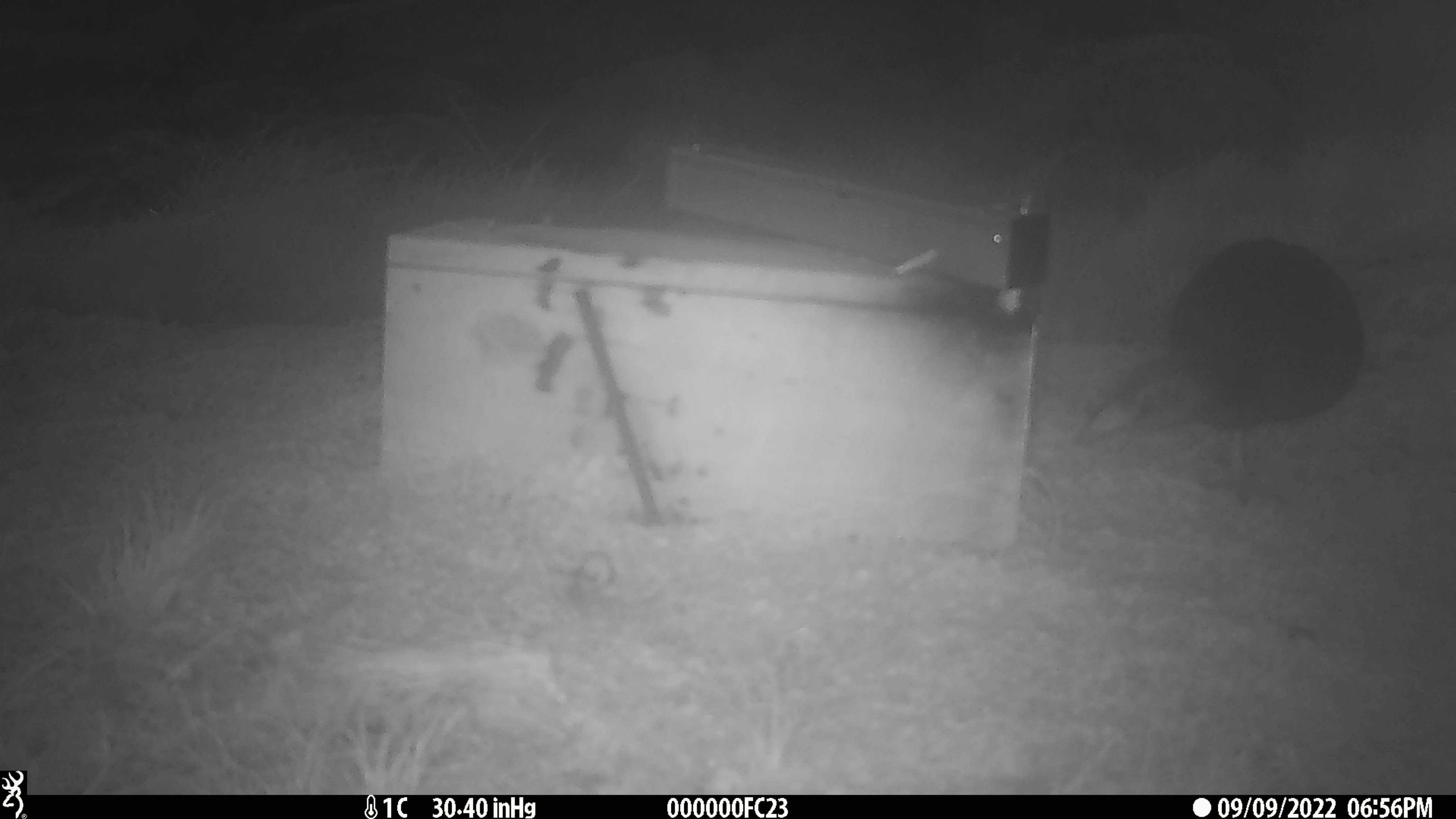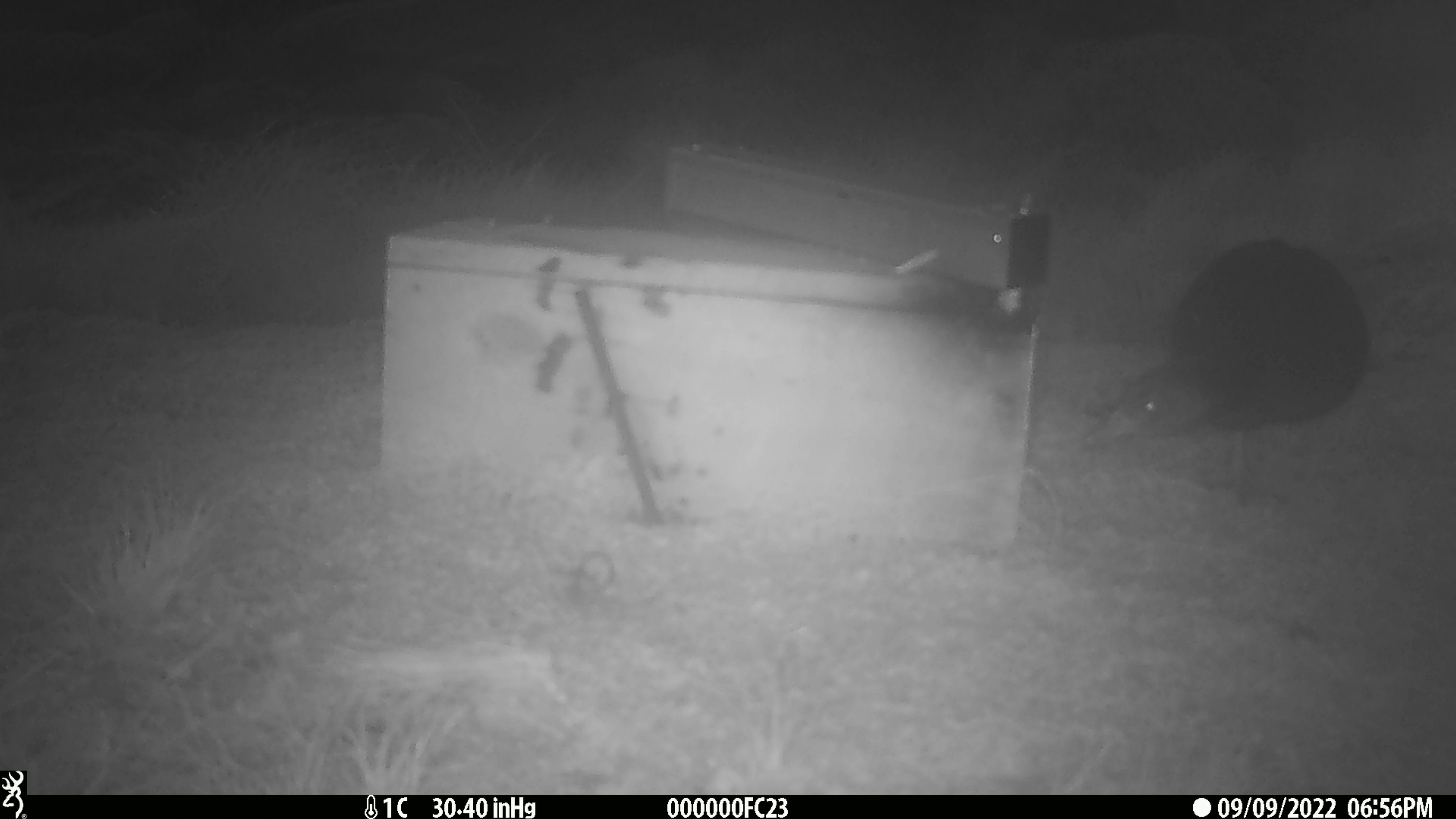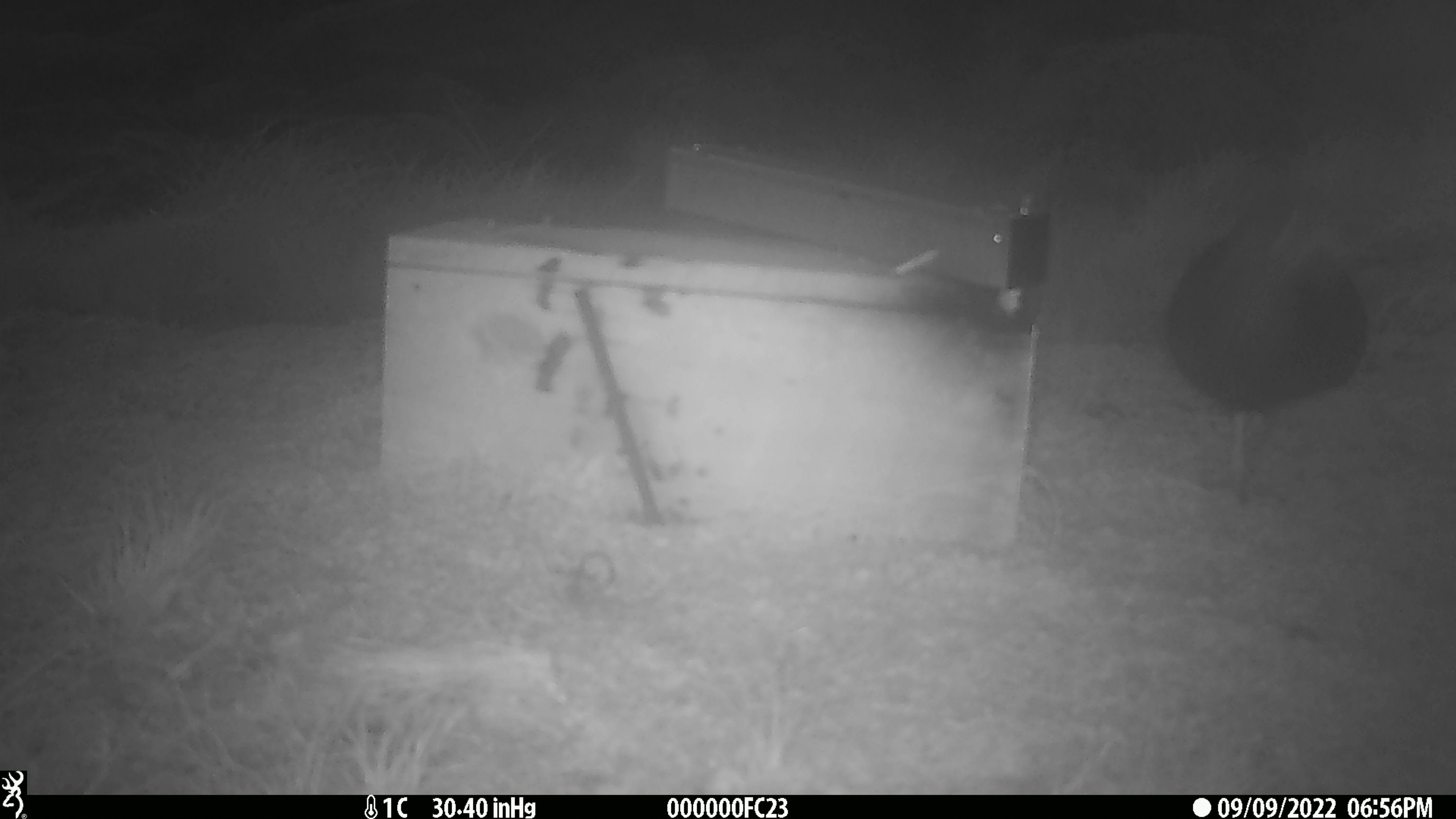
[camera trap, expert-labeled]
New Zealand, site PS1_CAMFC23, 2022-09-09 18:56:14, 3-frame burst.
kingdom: Animalia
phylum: Chordata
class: Aves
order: Gruiformes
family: Rallidae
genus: Gallirallus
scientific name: Gallirallus australis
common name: weka